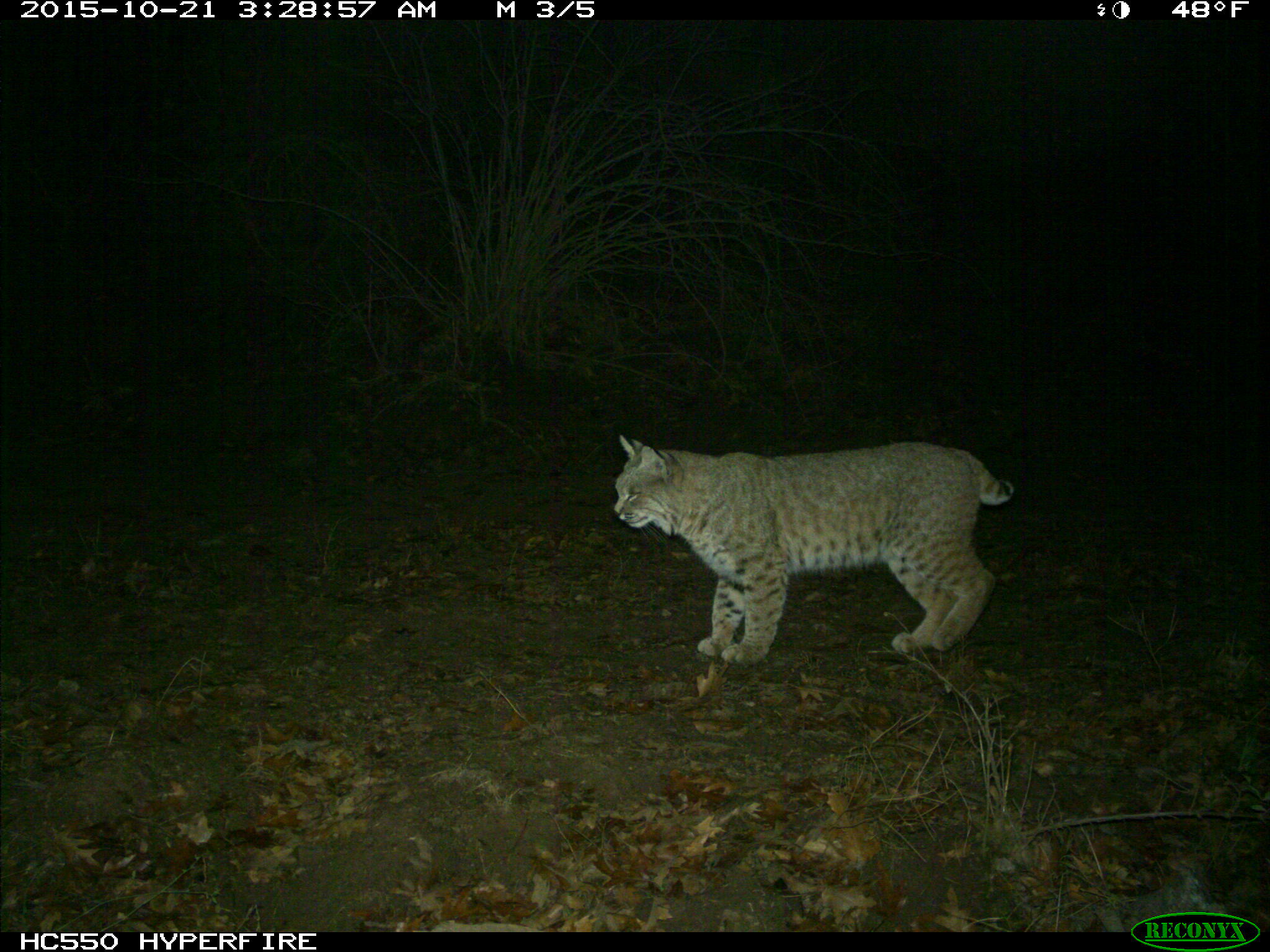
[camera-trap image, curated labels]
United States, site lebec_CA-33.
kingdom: Animalia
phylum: Chordata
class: Mammalia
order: Carnivora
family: Felidae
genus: Lynx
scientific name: Lynx rufus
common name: bobcat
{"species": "Lynx rufus (bobcat)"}